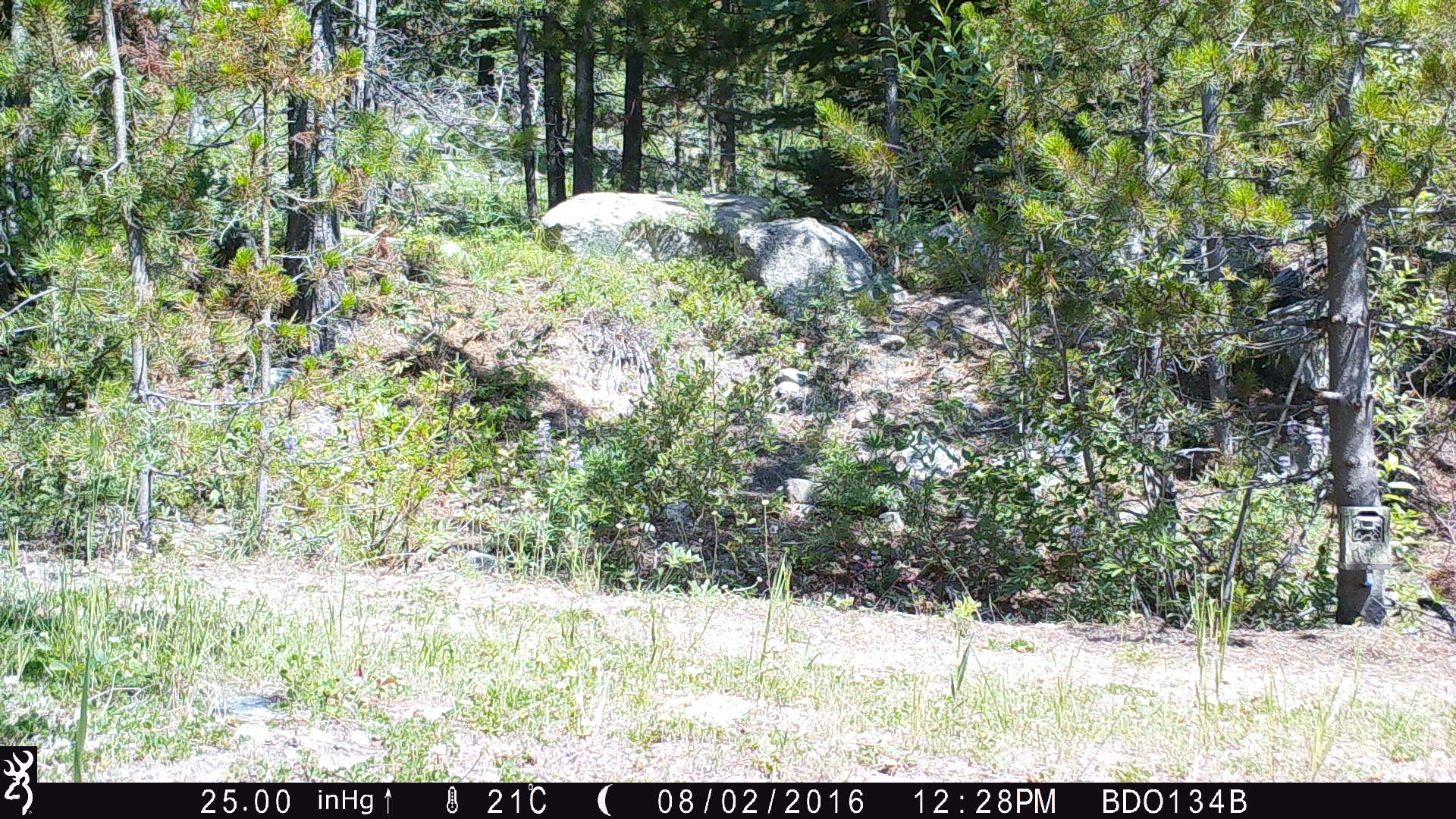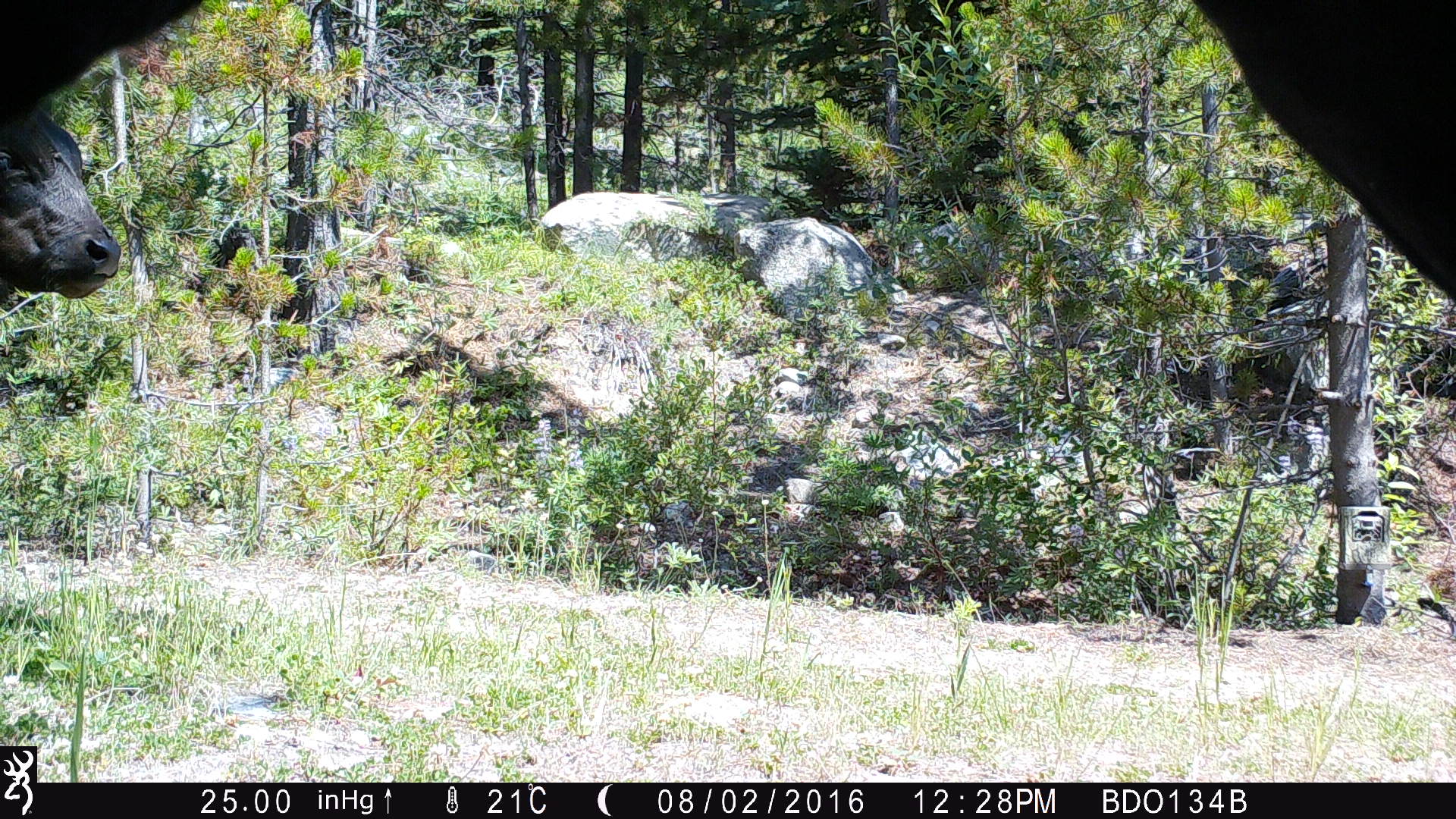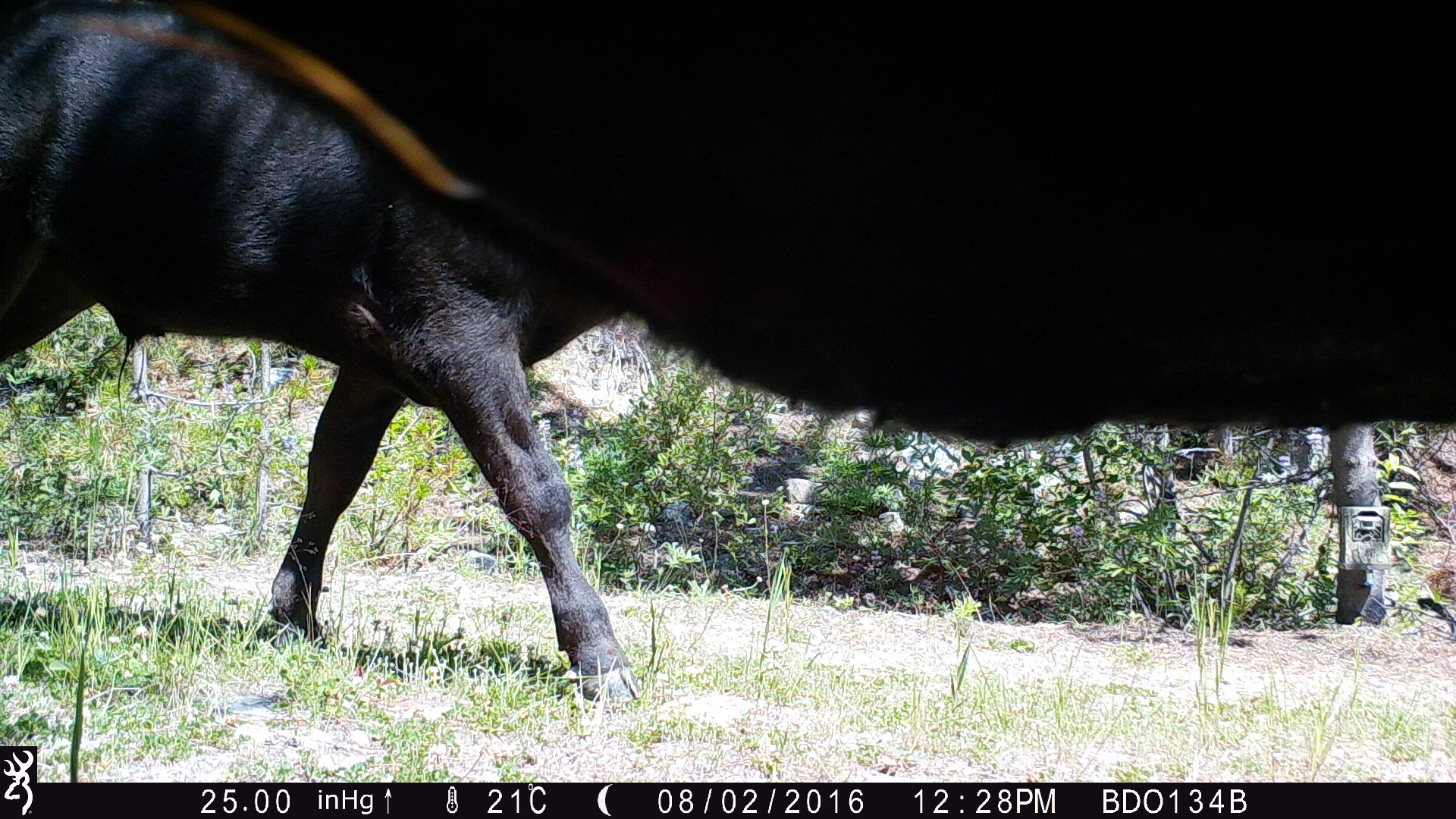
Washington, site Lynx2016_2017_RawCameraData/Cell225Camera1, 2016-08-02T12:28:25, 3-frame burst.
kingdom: Animalia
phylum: Chordata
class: Mammalia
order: Artiodactyla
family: Bovidae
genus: Bos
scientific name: Bos taurus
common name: domestic cattle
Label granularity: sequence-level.